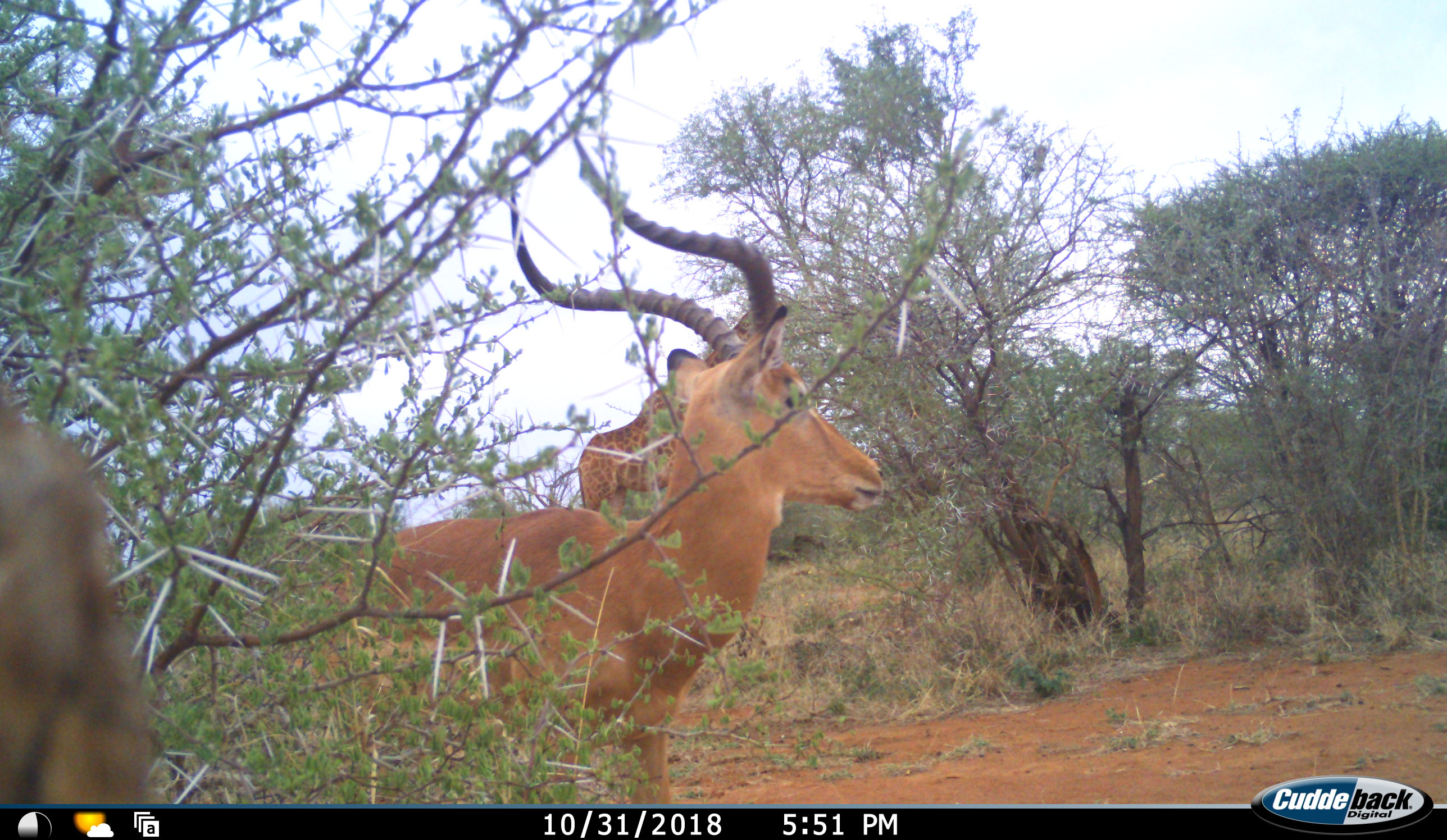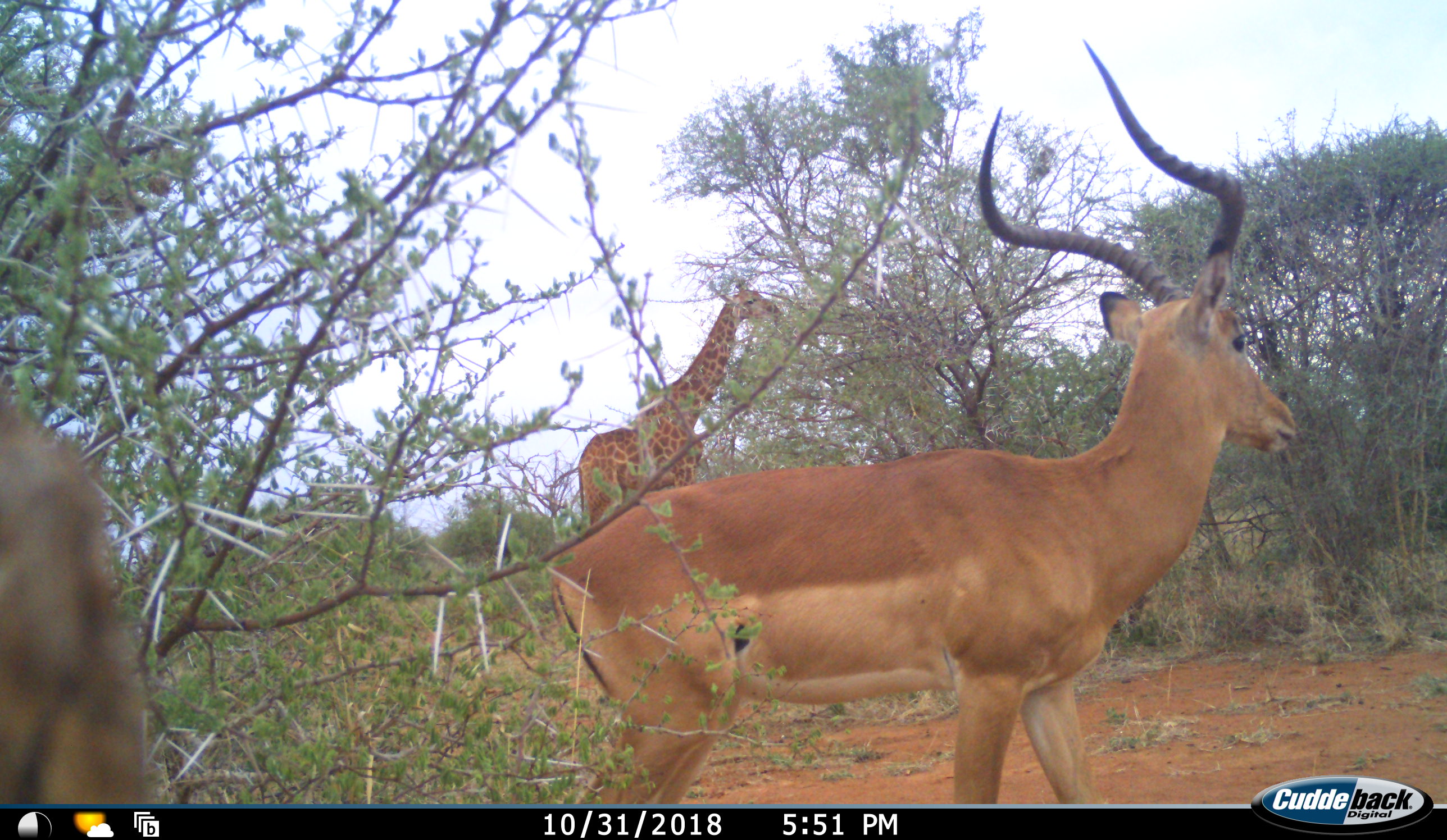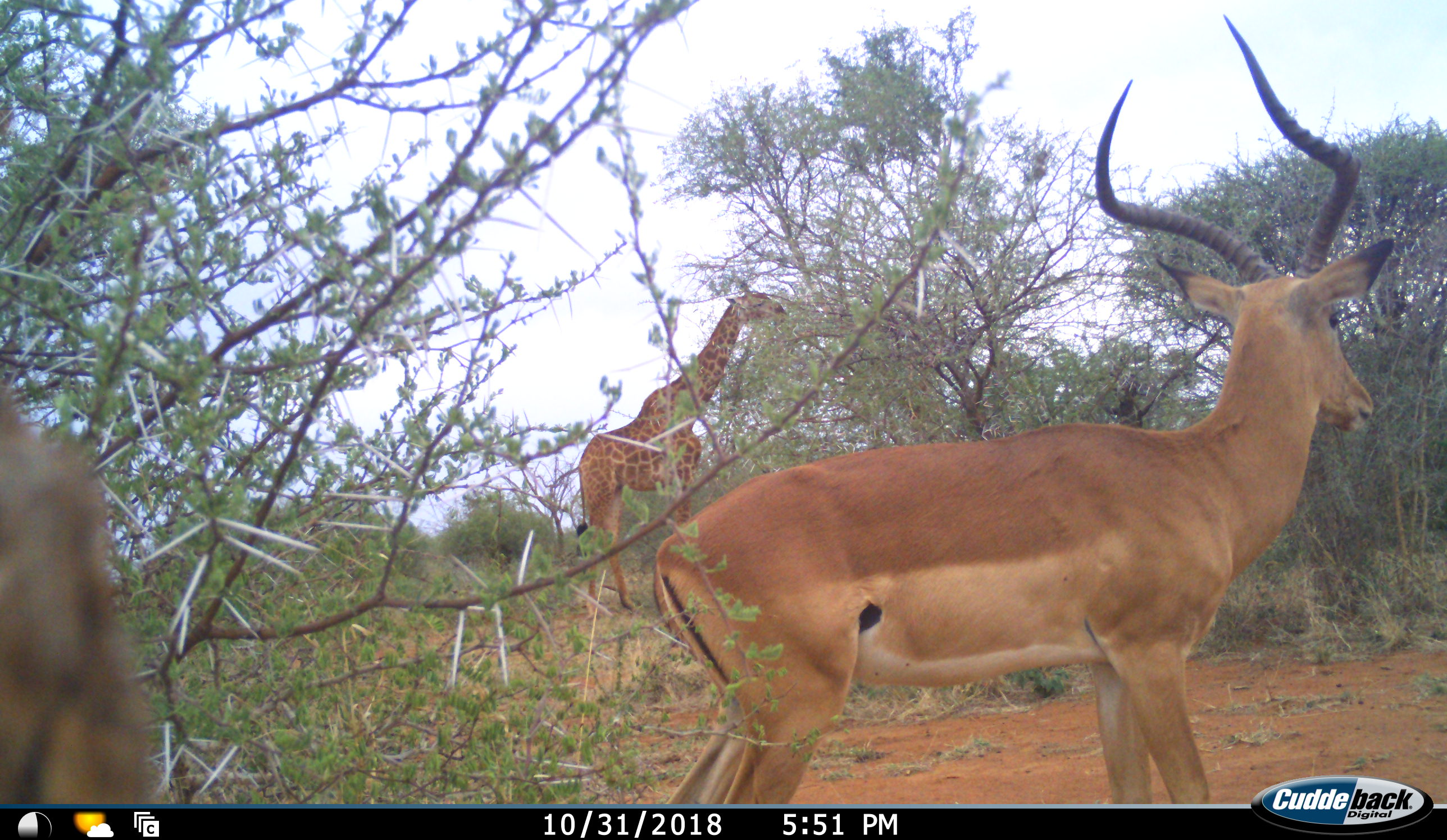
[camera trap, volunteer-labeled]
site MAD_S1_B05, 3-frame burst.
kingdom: Animalia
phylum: Chordata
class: Mammalia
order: Artiodactyla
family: Giraffidae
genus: Giraffa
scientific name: Giraffa camelopardalis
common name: giraffe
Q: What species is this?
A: Giraffe (Giraffa camelopardalis).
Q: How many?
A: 1.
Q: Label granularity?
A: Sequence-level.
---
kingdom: Animalia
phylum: Chordata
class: Mammalia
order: Artiodactyla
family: Bovidae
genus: Aepyceros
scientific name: Aepyceros melampus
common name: impala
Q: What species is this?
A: Impala (Aepyceros melampus).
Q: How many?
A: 1.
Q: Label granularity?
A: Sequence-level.